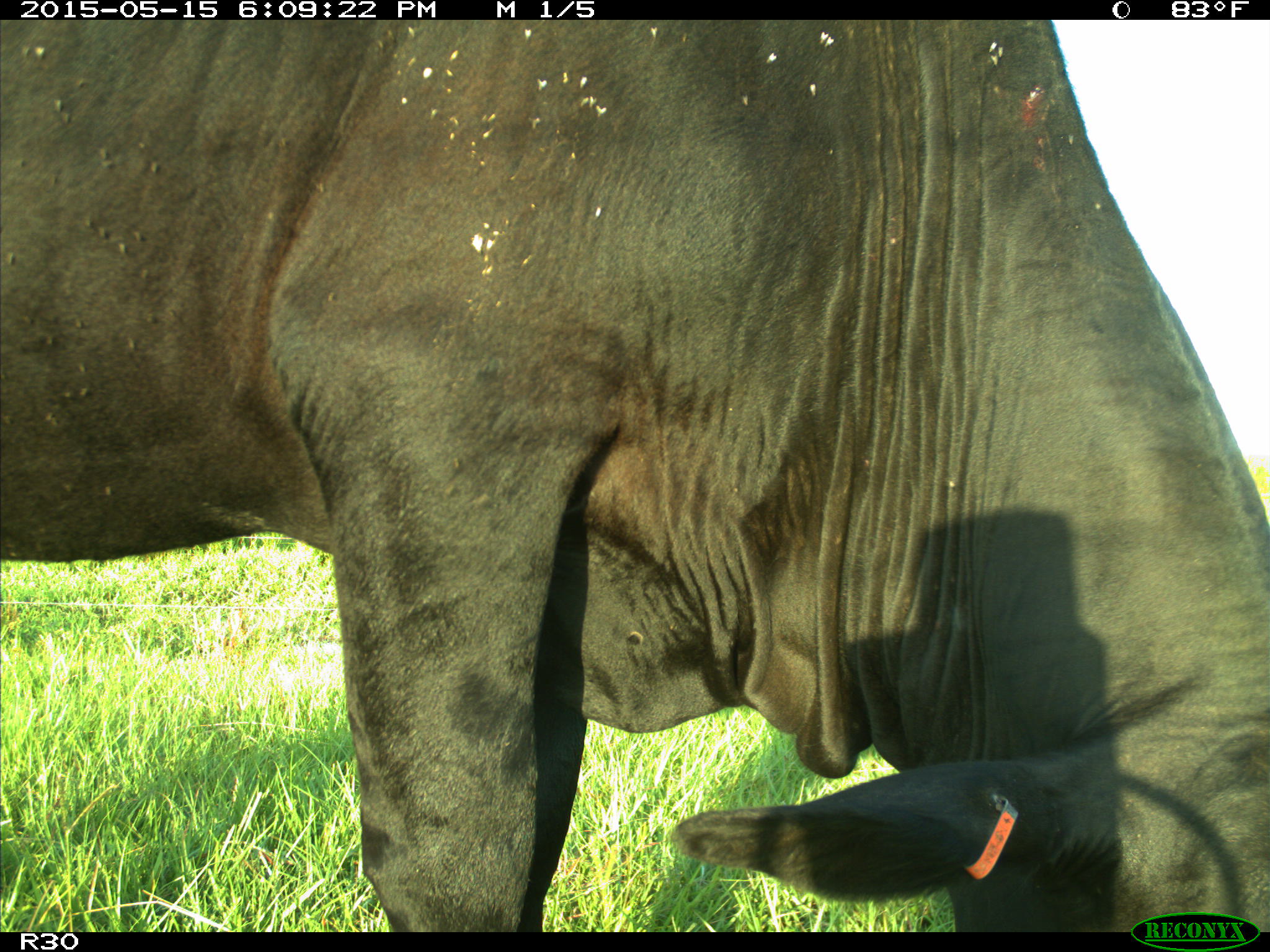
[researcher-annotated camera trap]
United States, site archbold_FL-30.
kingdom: Animalia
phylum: Chordata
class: Mammalia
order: Artiodactyla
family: Bovidae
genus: Bos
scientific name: Bos taurus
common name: domestic cow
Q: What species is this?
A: Bos taurus (domestic cow).